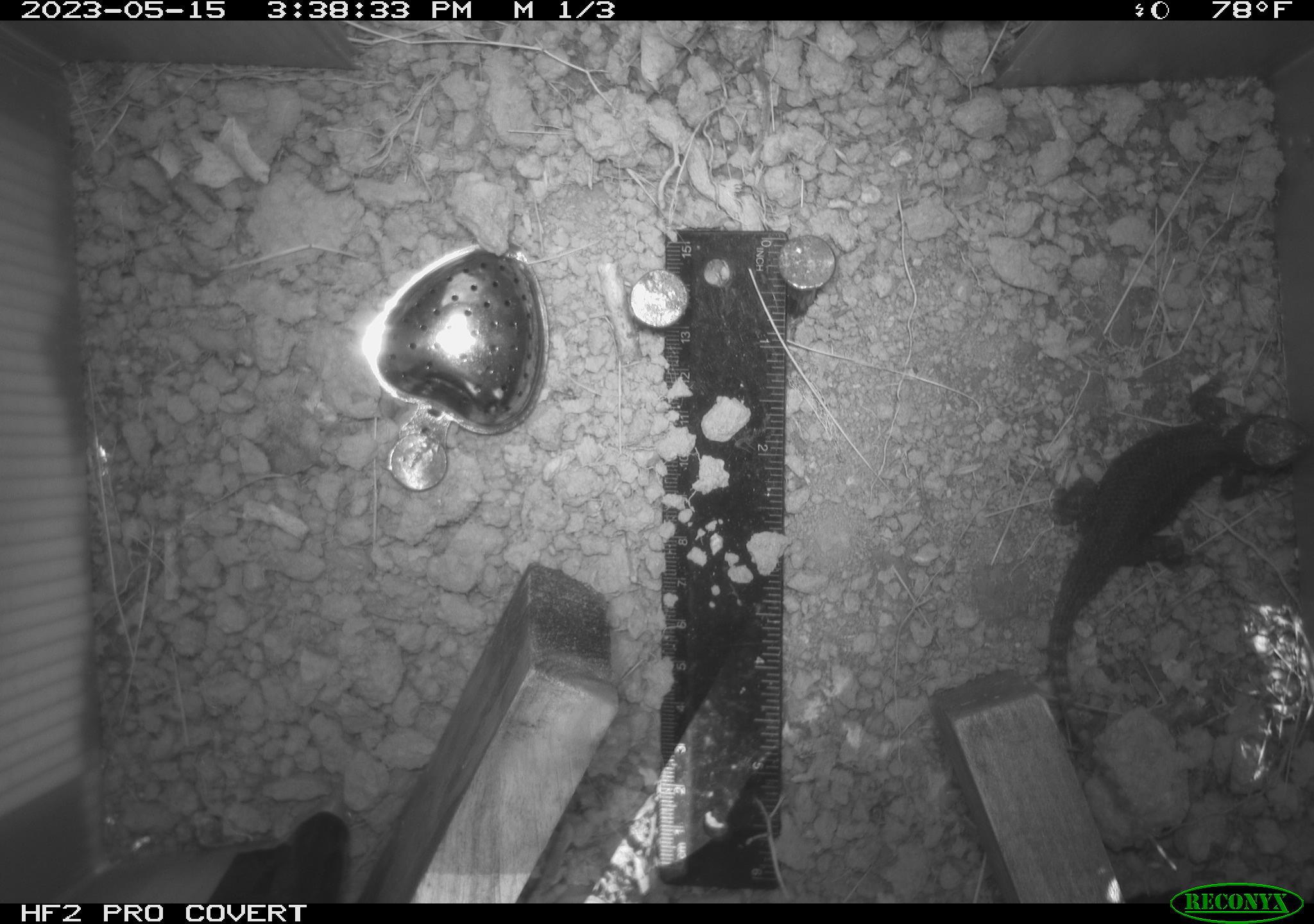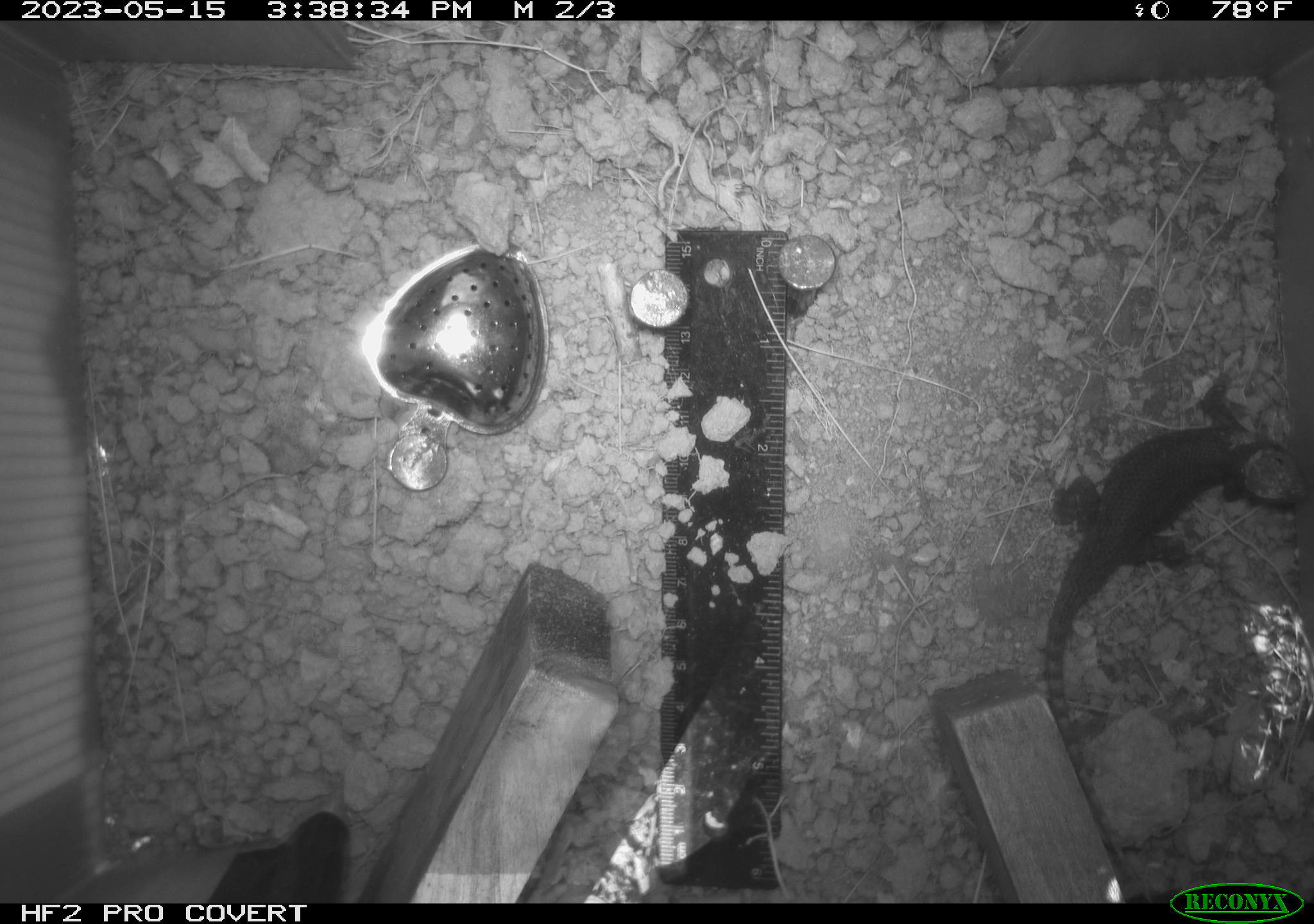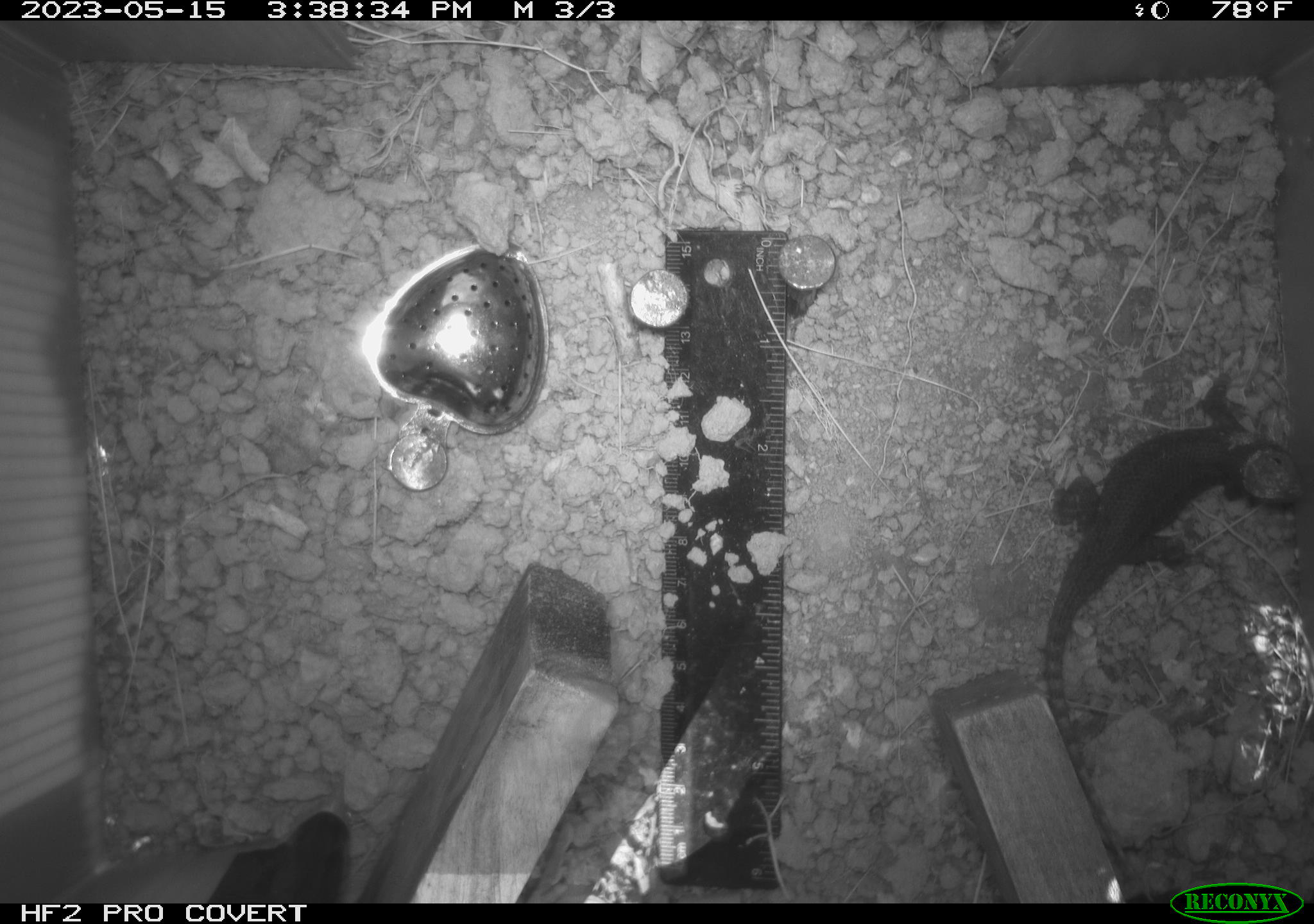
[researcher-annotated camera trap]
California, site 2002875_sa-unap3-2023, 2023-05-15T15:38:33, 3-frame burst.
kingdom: Animalia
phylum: Chordata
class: Reptilia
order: Squamata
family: Phrynosomatidae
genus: Sceloporus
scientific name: Sceloporus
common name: spiny lizards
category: sceloporus species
Sceloporus species (spiny lizards) (Sceloporus).